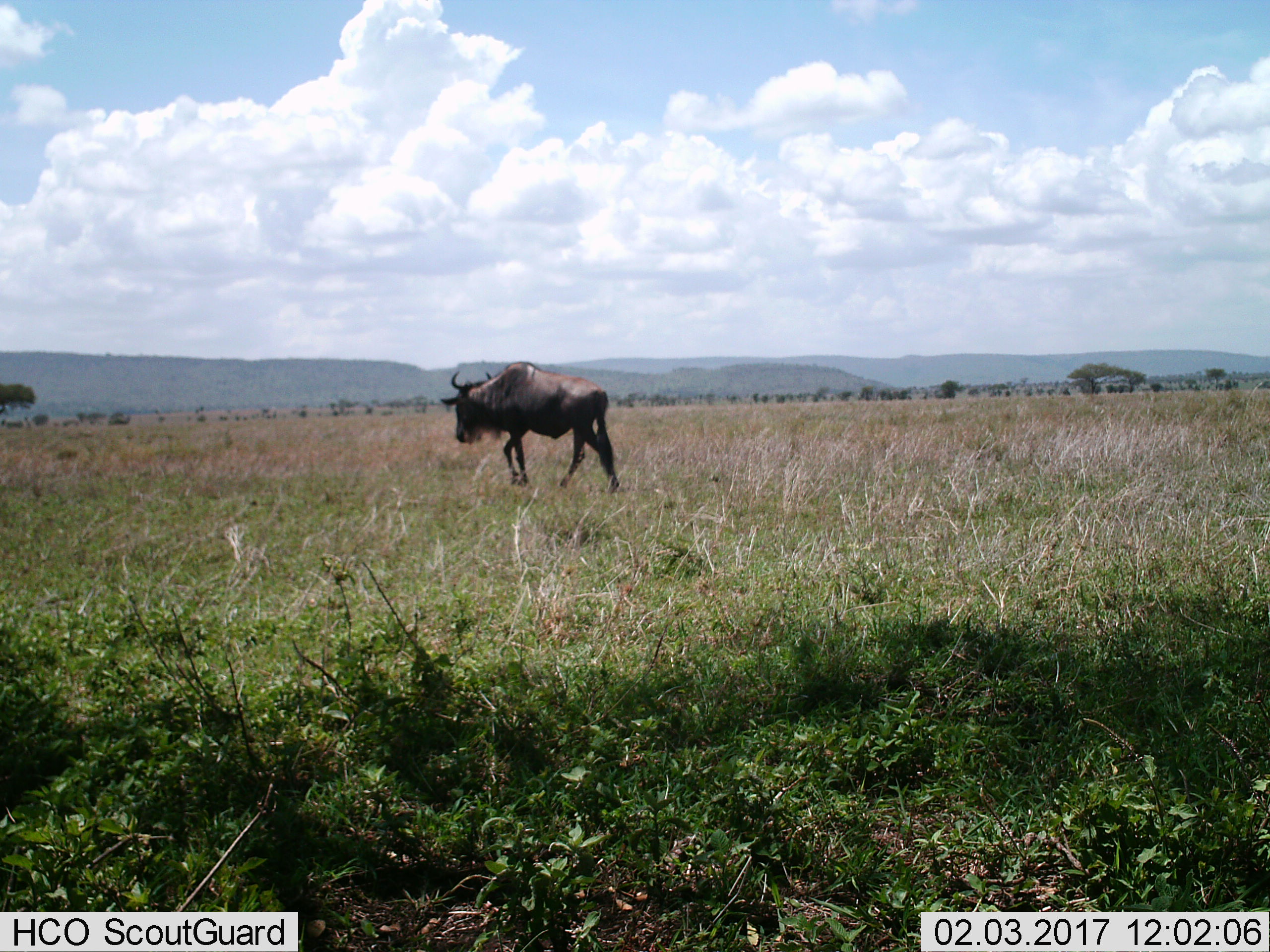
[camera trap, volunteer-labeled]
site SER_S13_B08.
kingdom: Animalia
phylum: Chordata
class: Mammalia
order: Artiodactyla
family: Bovidae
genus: Connochaetes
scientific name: Connochaetes taurinus taurinus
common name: blue wildebeest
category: wildebeestblue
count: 1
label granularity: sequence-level